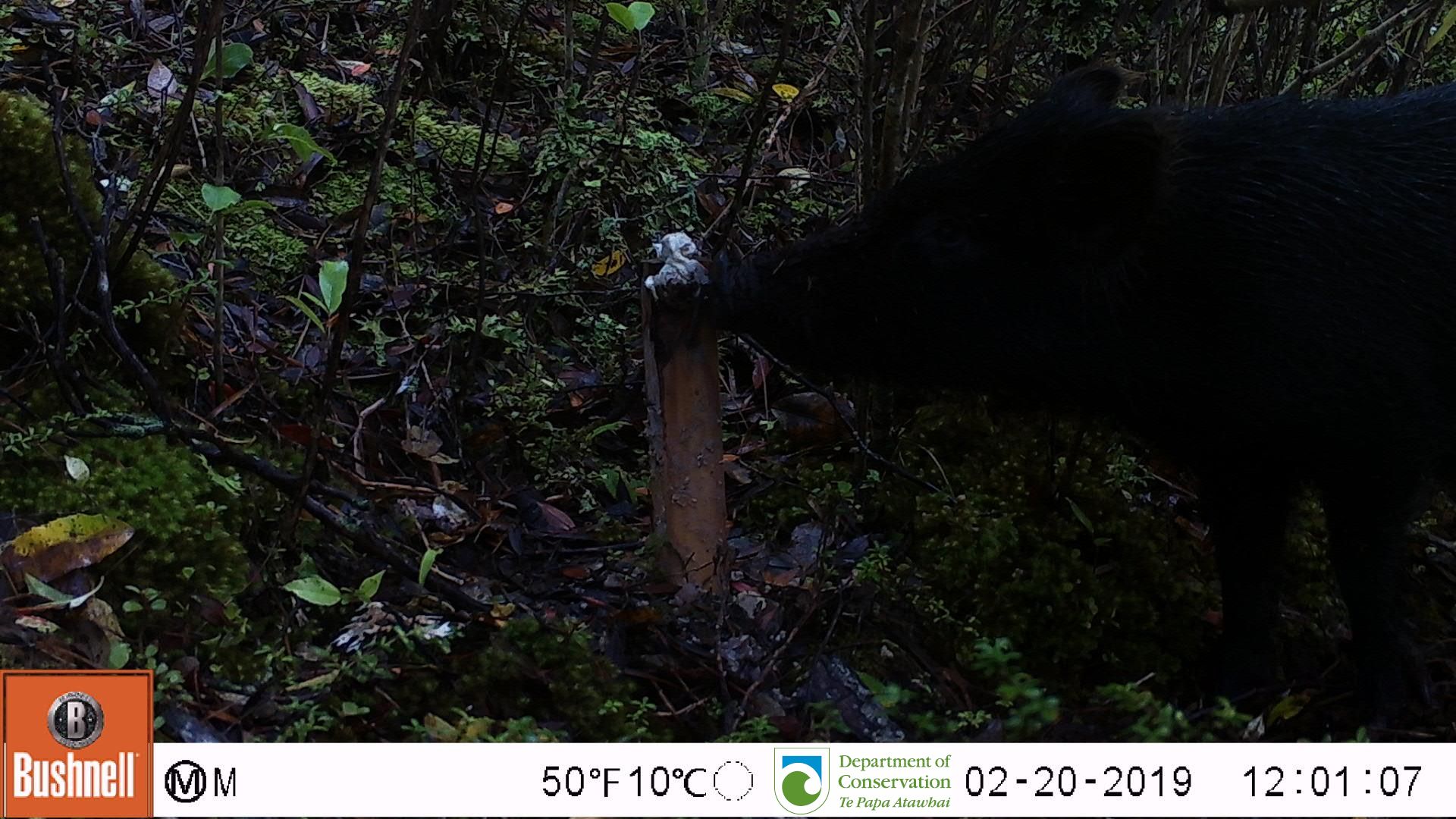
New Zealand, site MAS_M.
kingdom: Animalia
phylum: Chordata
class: Mammalia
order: Artiodactyla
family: Suidae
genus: Sus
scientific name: Sus scrofa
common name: pig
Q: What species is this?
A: Pig (Sus scrofa).